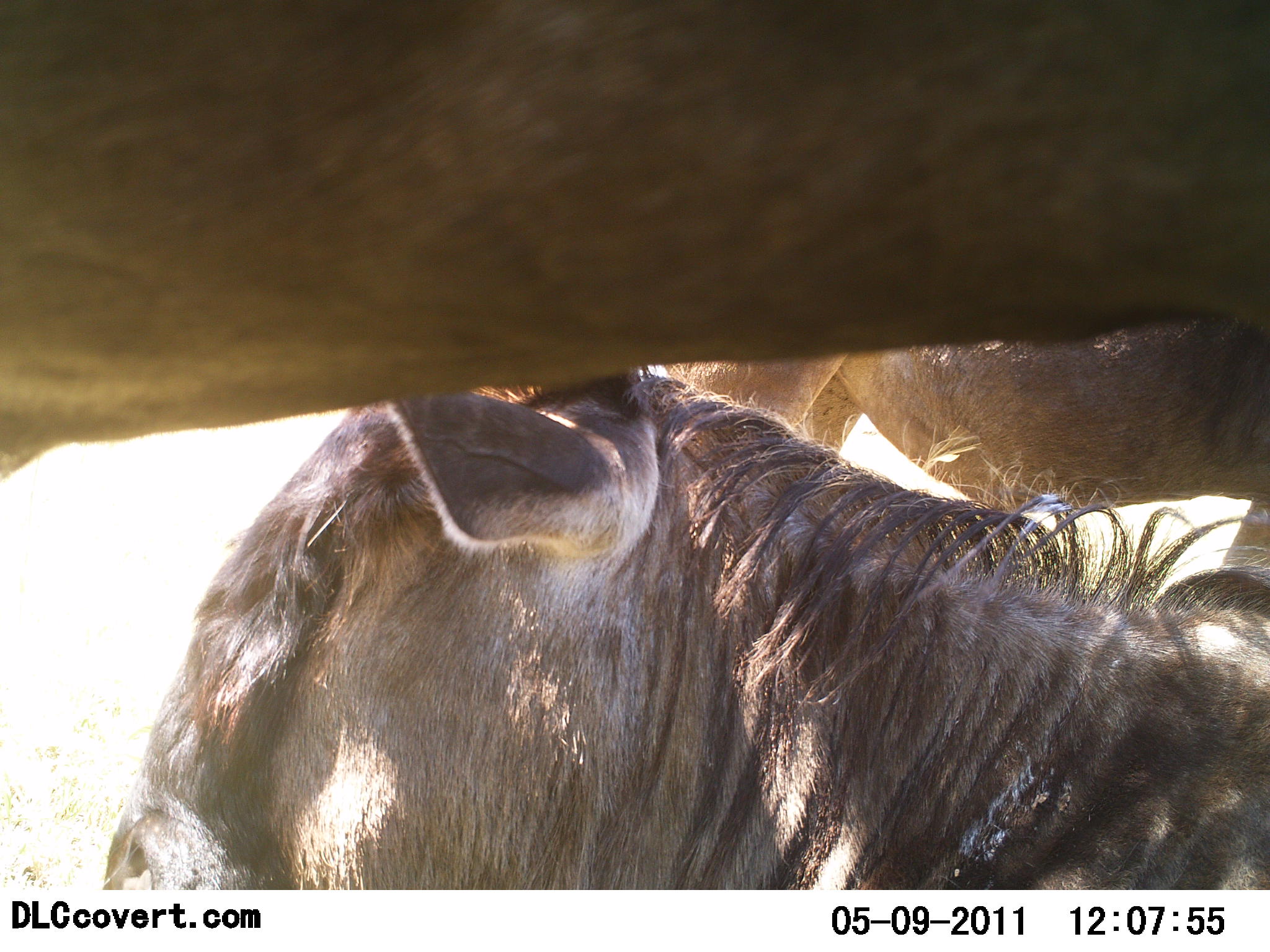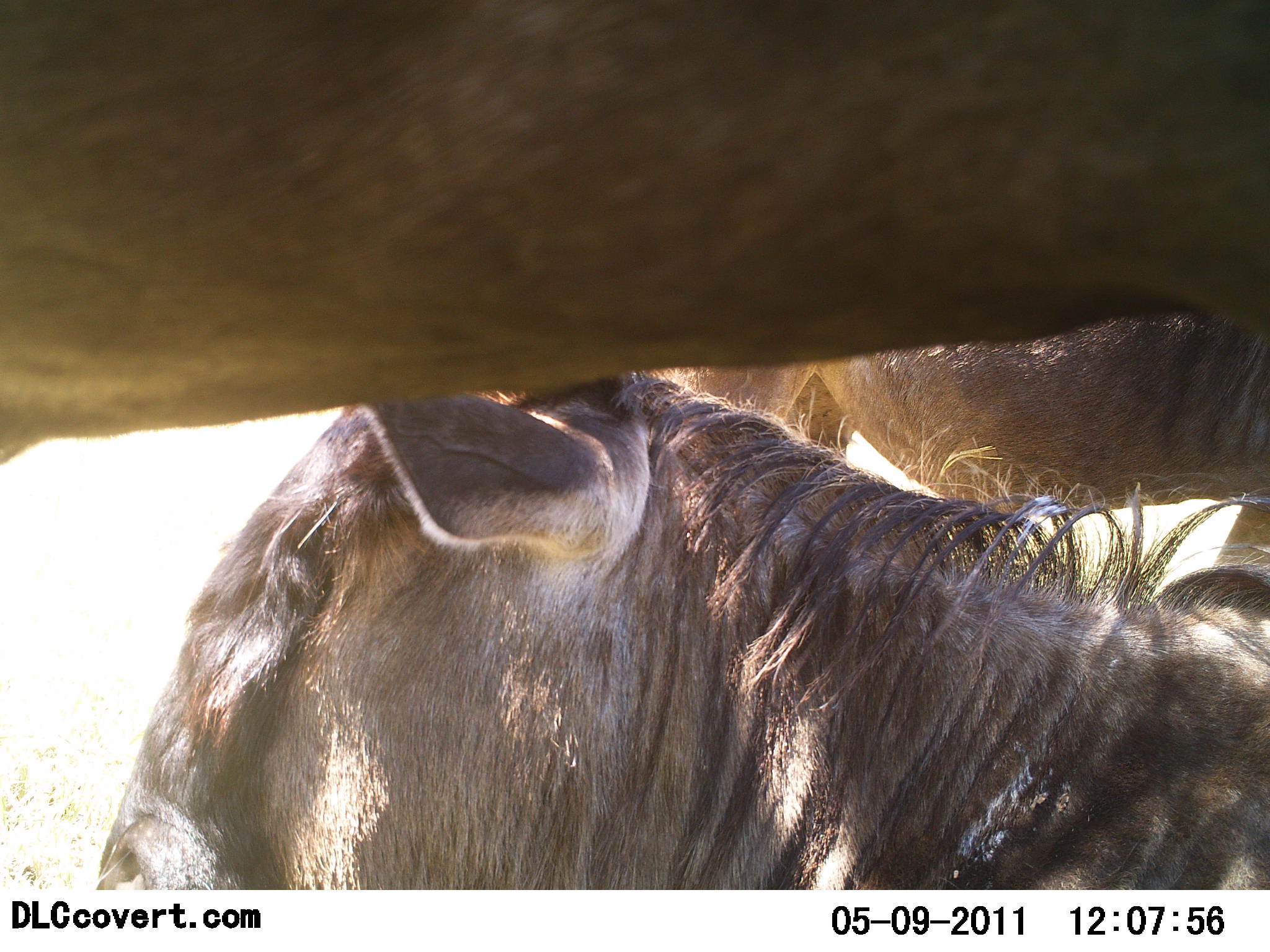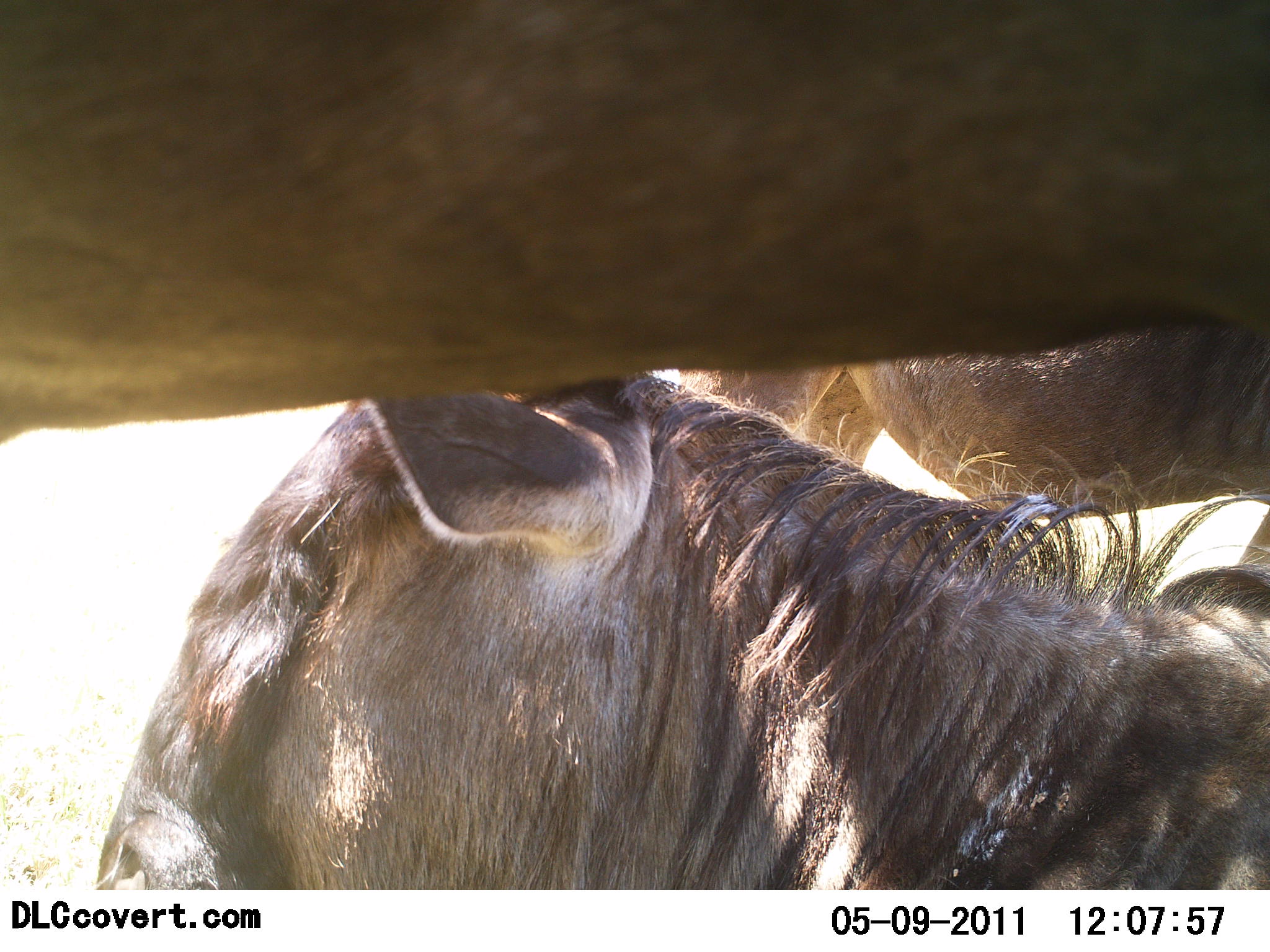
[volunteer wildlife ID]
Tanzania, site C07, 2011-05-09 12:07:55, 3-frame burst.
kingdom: Animalia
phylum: Chordata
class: Mammalia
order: Artiodactyla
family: Bovidae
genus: Connochaetes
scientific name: Connochaetes taurinus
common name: blue wildebeest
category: wildebeest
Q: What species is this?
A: Wildebeest (blue wildebeest) (Connochaetes taurinus).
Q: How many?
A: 3.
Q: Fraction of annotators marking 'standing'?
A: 100%.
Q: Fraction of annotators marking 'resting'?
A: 55%.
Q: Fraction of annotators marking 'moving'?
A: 0%.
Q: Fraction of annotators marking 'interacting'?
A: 0%.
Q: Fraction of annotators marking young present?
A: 0%.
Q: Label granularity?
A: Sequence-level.